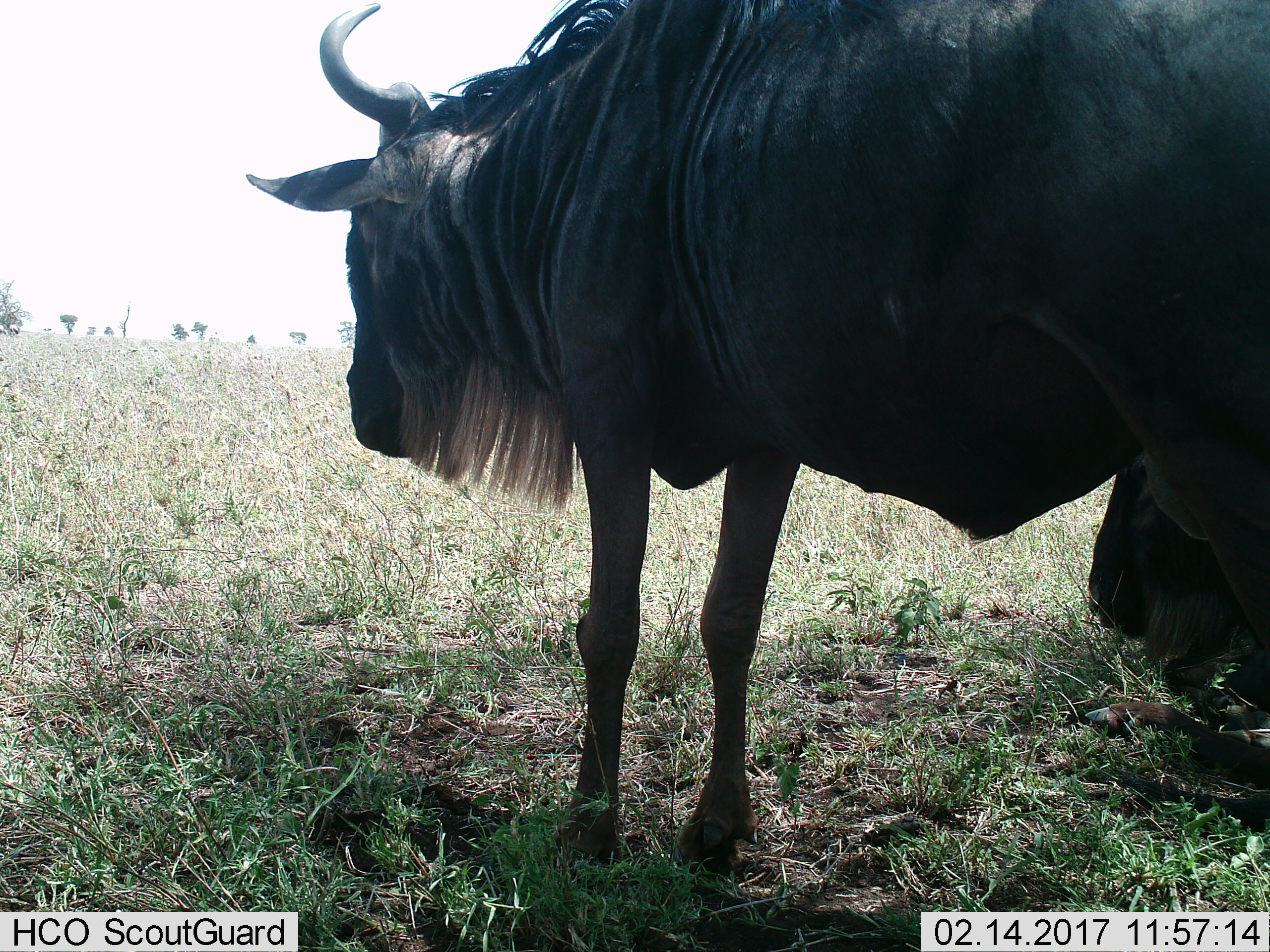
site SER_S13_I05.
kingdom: Animalia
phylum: Chordata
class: Mammalia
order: Artiodactyla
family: Bovidae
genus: Connochaetes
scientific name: Connochaetes taurinus taurinus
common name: blue wildebeest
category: wildebeestblue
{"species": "wildebeestblue (blue wildebeest) (Connochaetes taurinus taurinus)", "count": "2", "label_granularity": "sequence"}